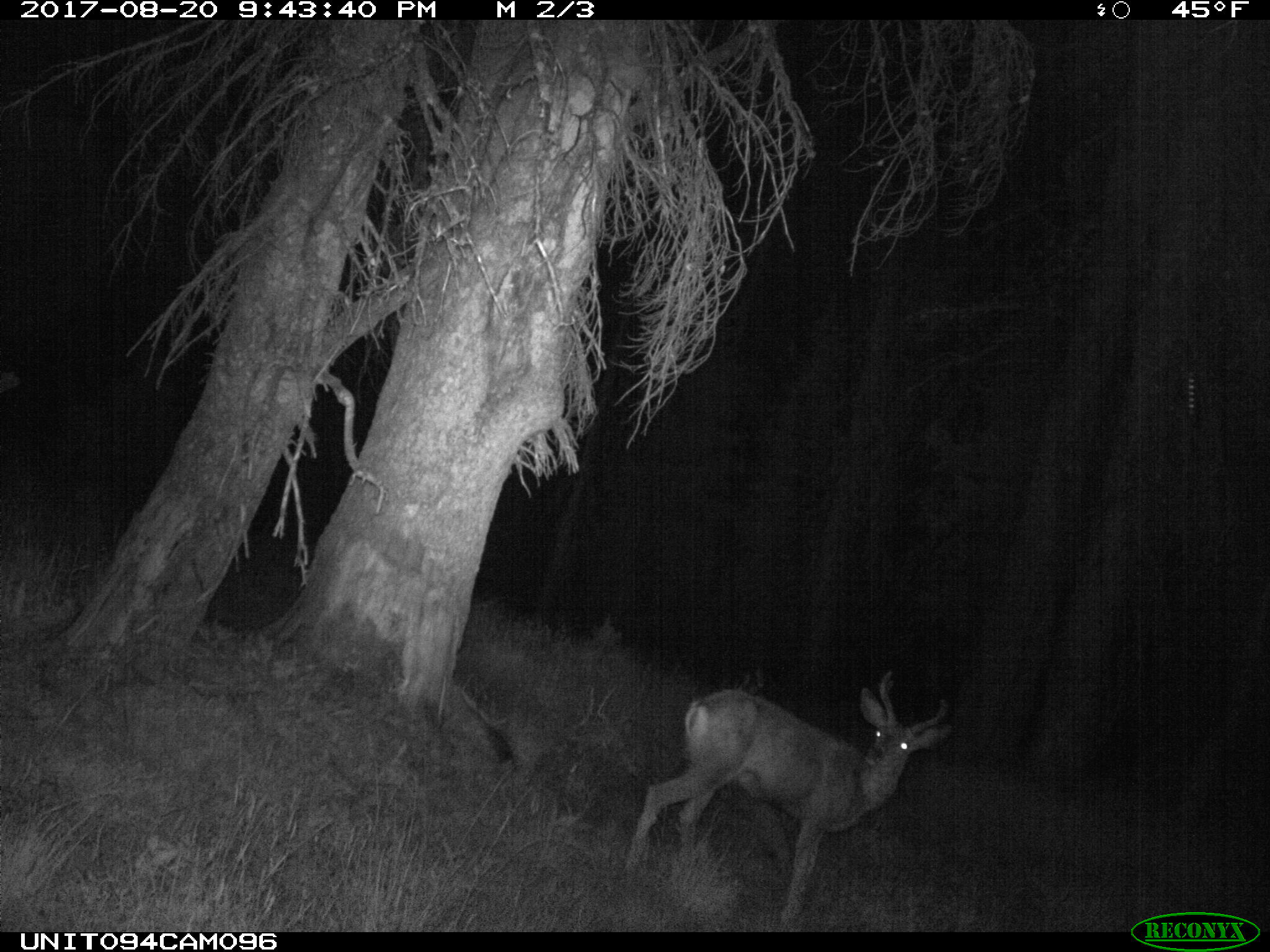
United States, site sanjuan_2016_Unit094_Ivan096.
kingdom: Animalia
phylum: Chordata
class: Mammalia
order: Artiodactyla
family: Cervidae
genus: Odocoileus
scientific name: Odocoileus hemionus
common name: mule deer